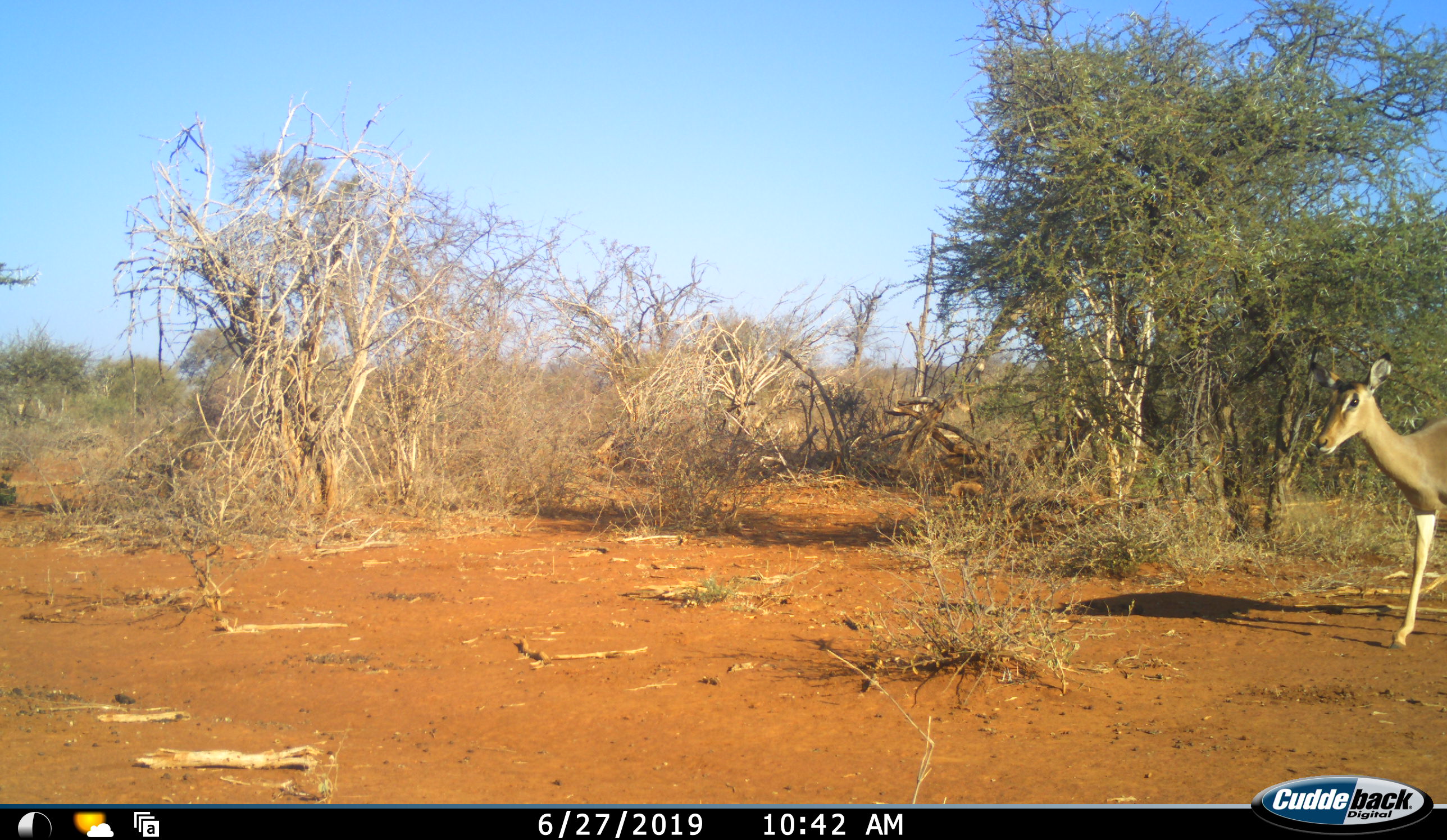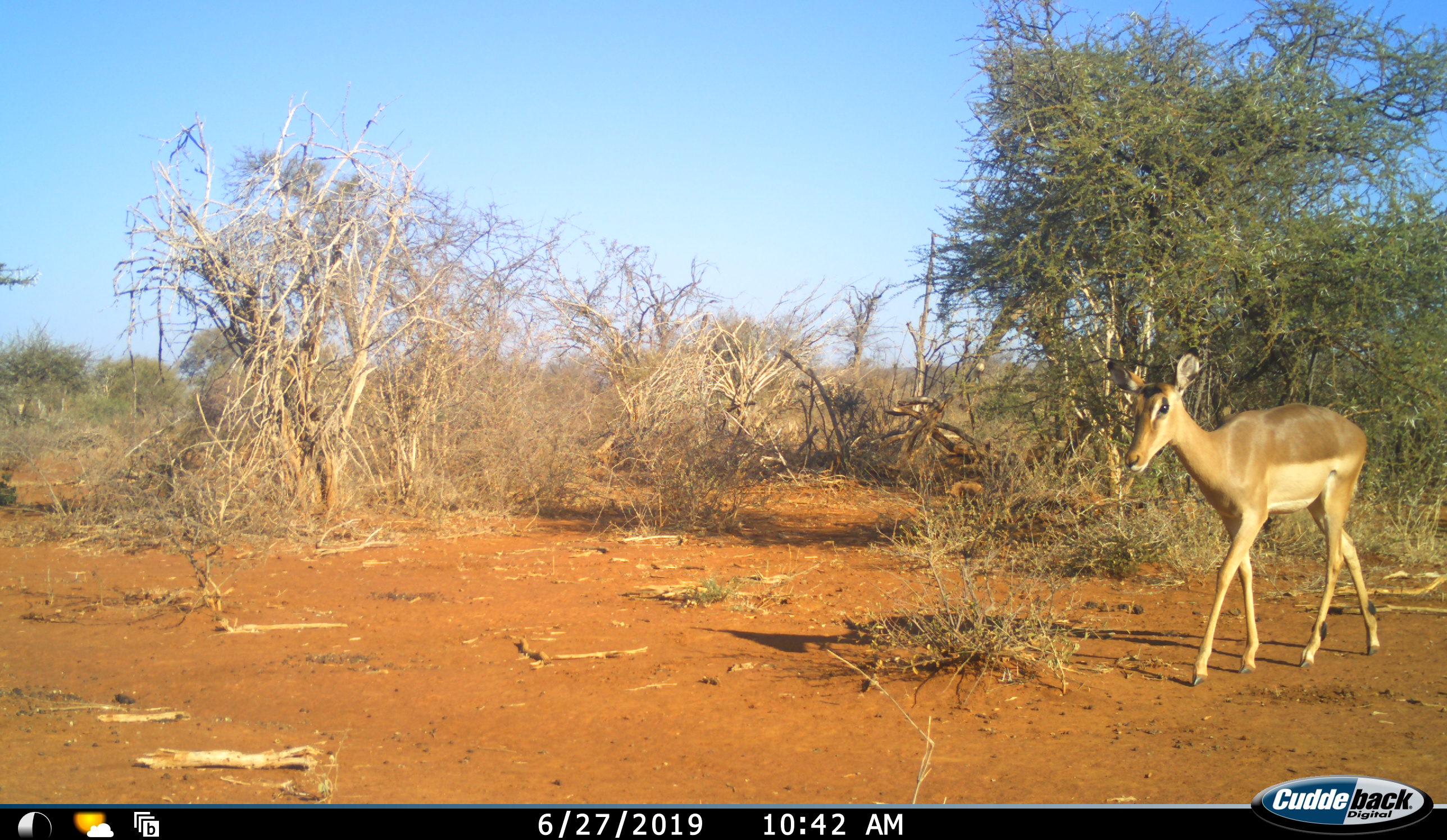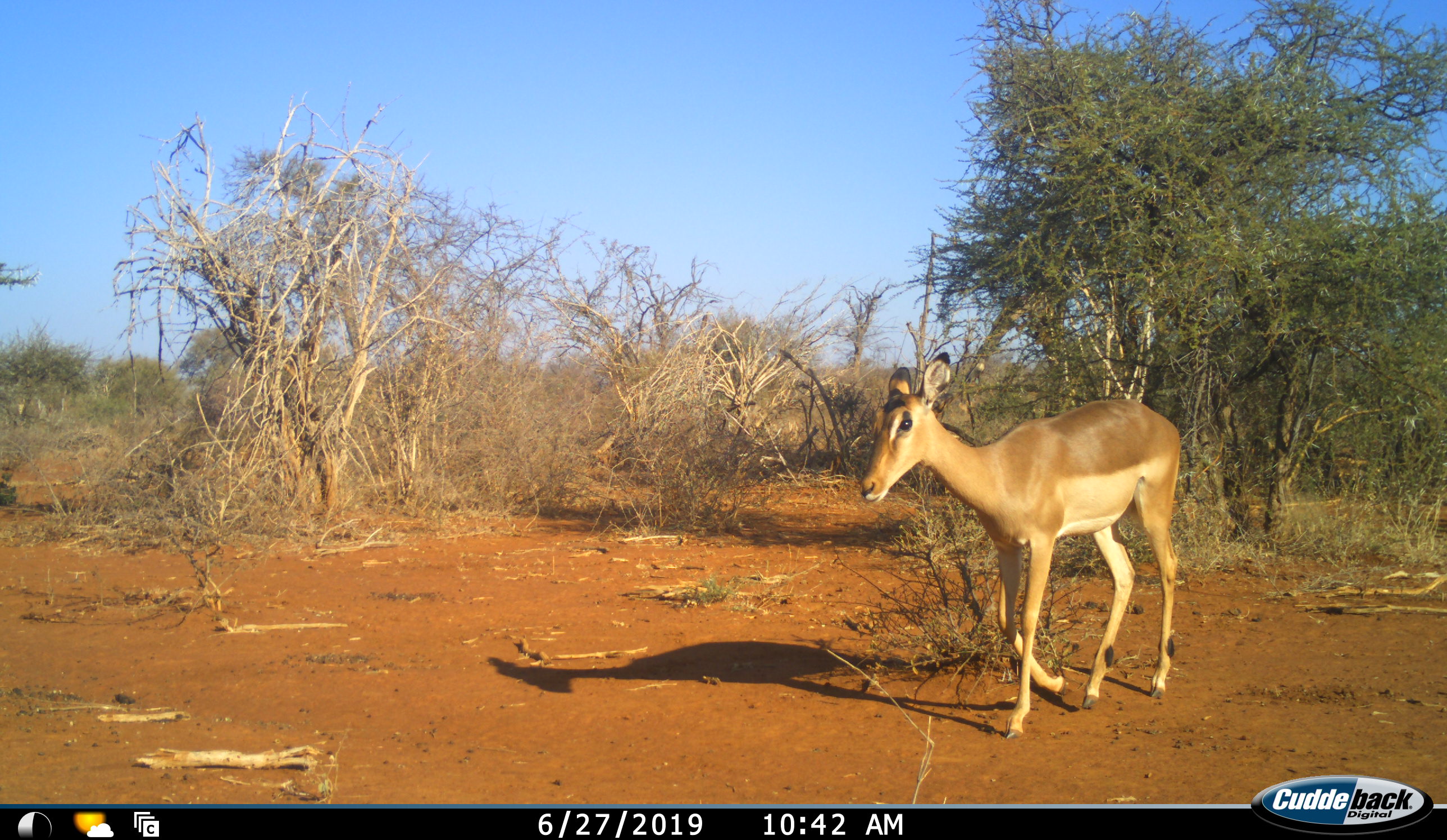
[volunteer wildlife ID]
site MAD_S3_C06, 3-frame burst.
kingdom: Animalia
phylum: Chordata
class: Mammalia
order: Artiodactyla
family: Bovidae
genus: Aepyceros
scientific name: Aepyceros melampus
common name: impala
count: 1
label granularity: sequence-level